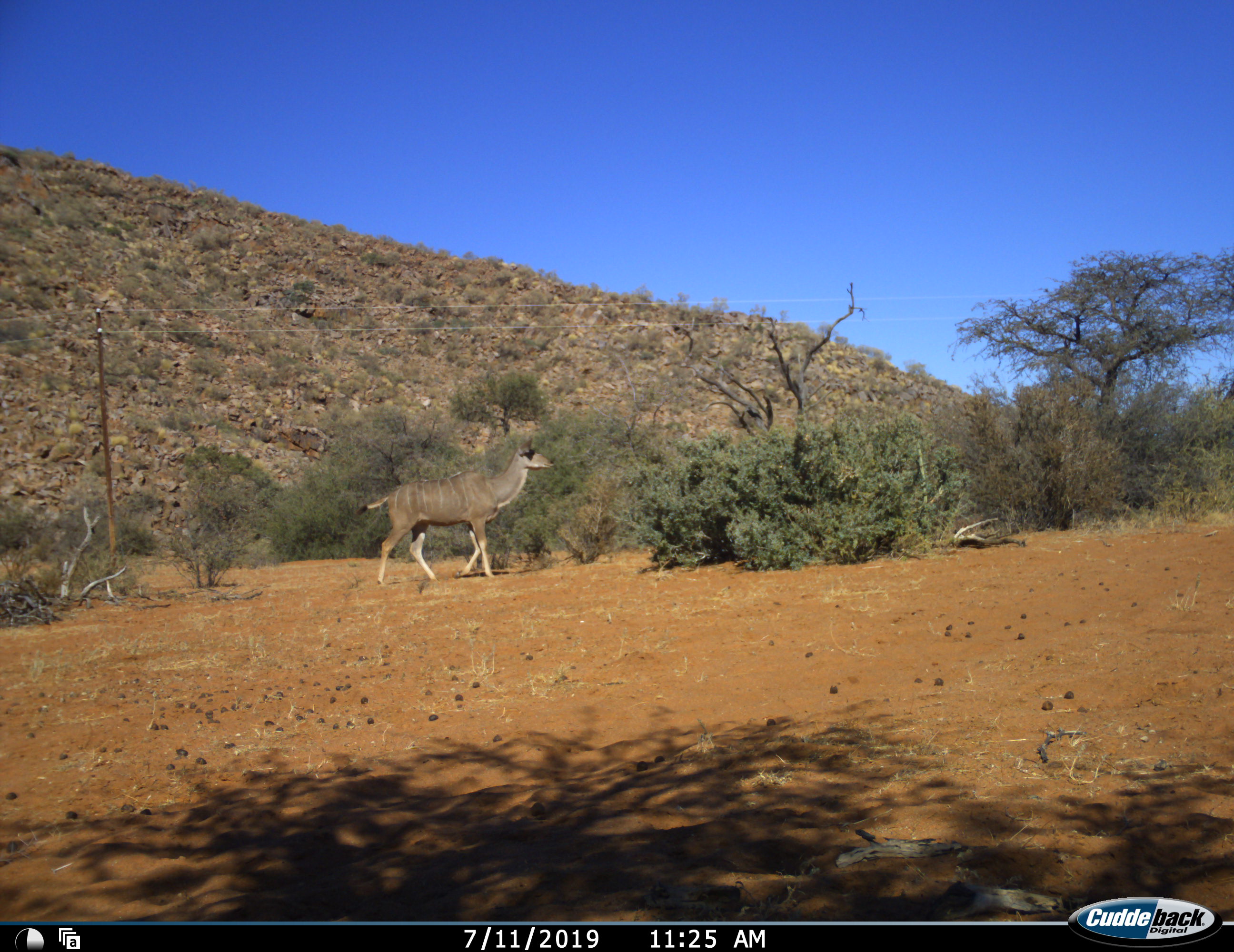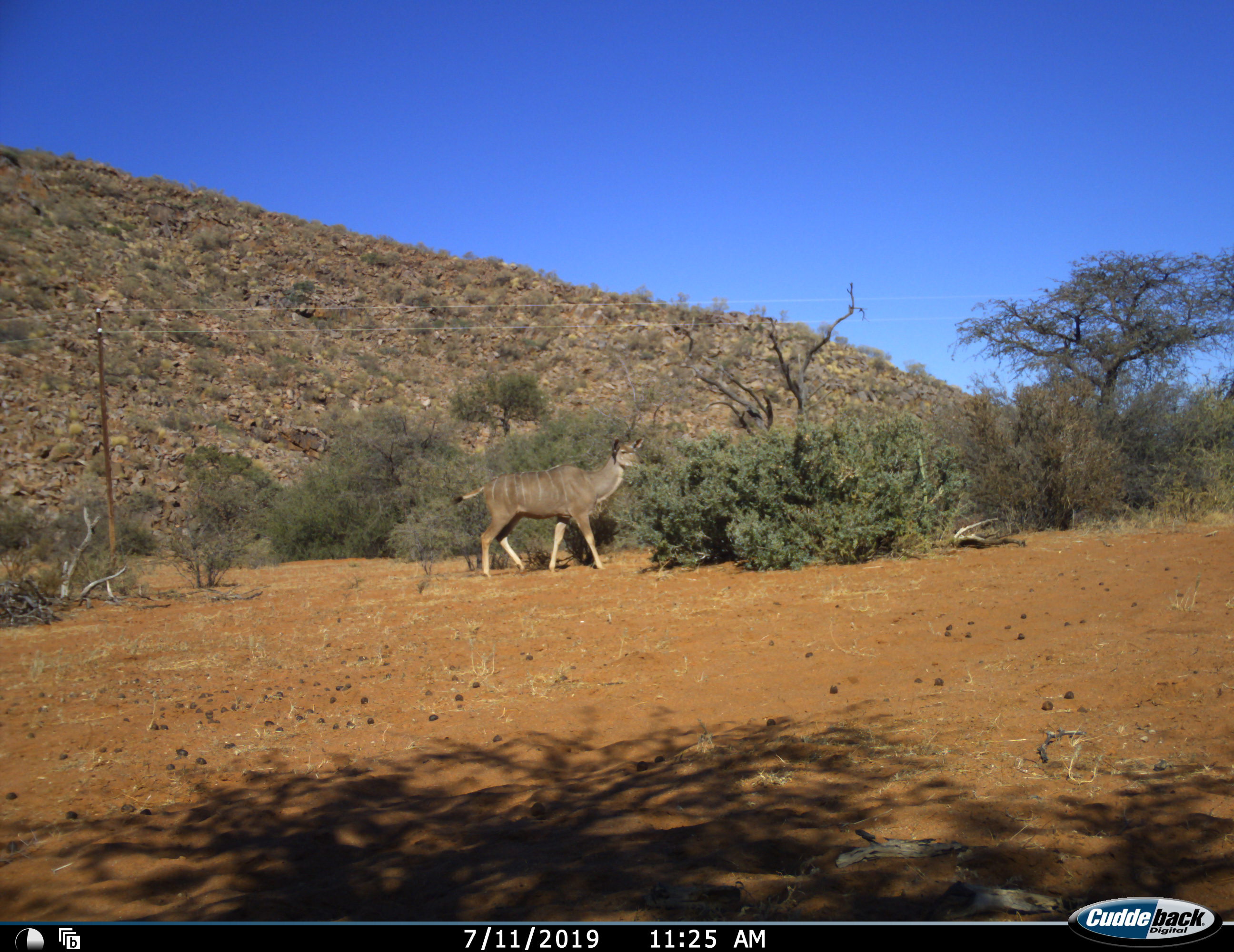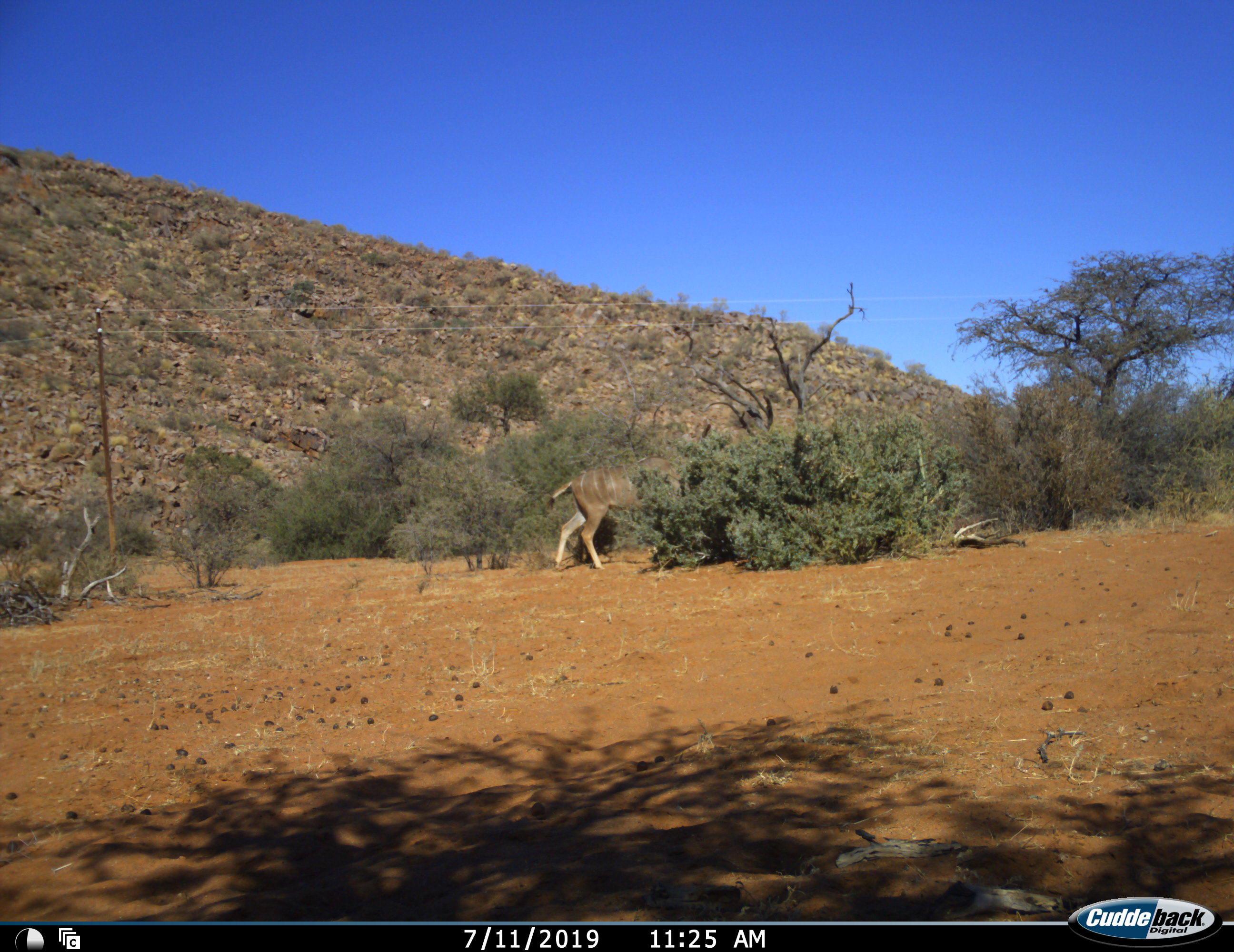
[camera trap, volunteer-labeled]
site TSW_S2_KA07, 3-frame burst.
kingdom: Animalia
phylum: Chordata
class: Mammalia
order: Artiodactyla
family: Bovidae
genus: Tragelaphus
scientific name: Tragelaphus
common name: kudu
Kudu (Tragelaphus), count 1. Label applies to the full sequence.